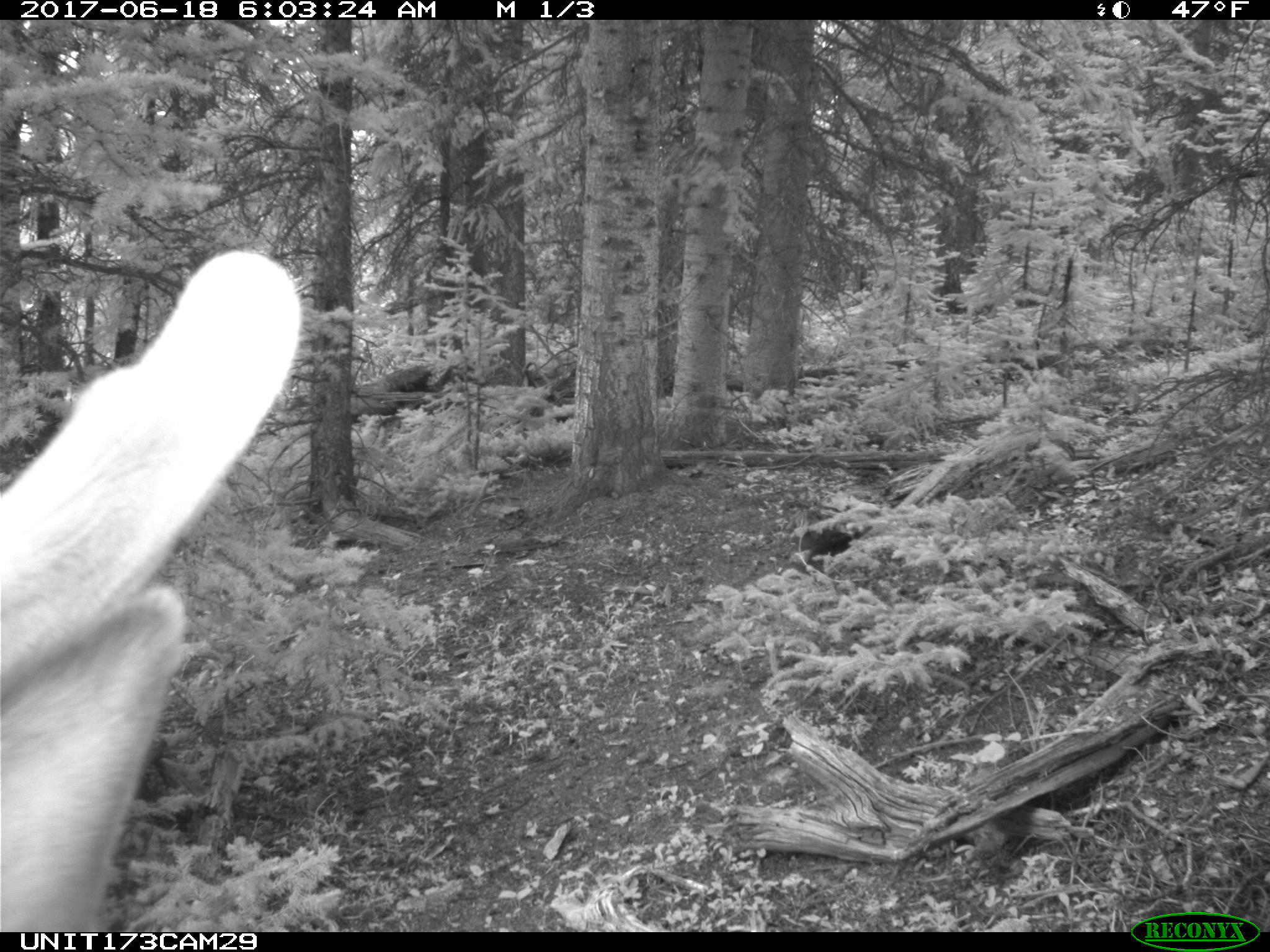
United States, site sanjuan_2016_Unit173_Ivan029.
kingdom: Animalia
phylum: Chordata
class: Mammalia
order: Artiodactyla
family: Cervidae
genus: Cervus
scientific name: Cervus elaphus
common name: red deer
Cervus elaphus (red deer).